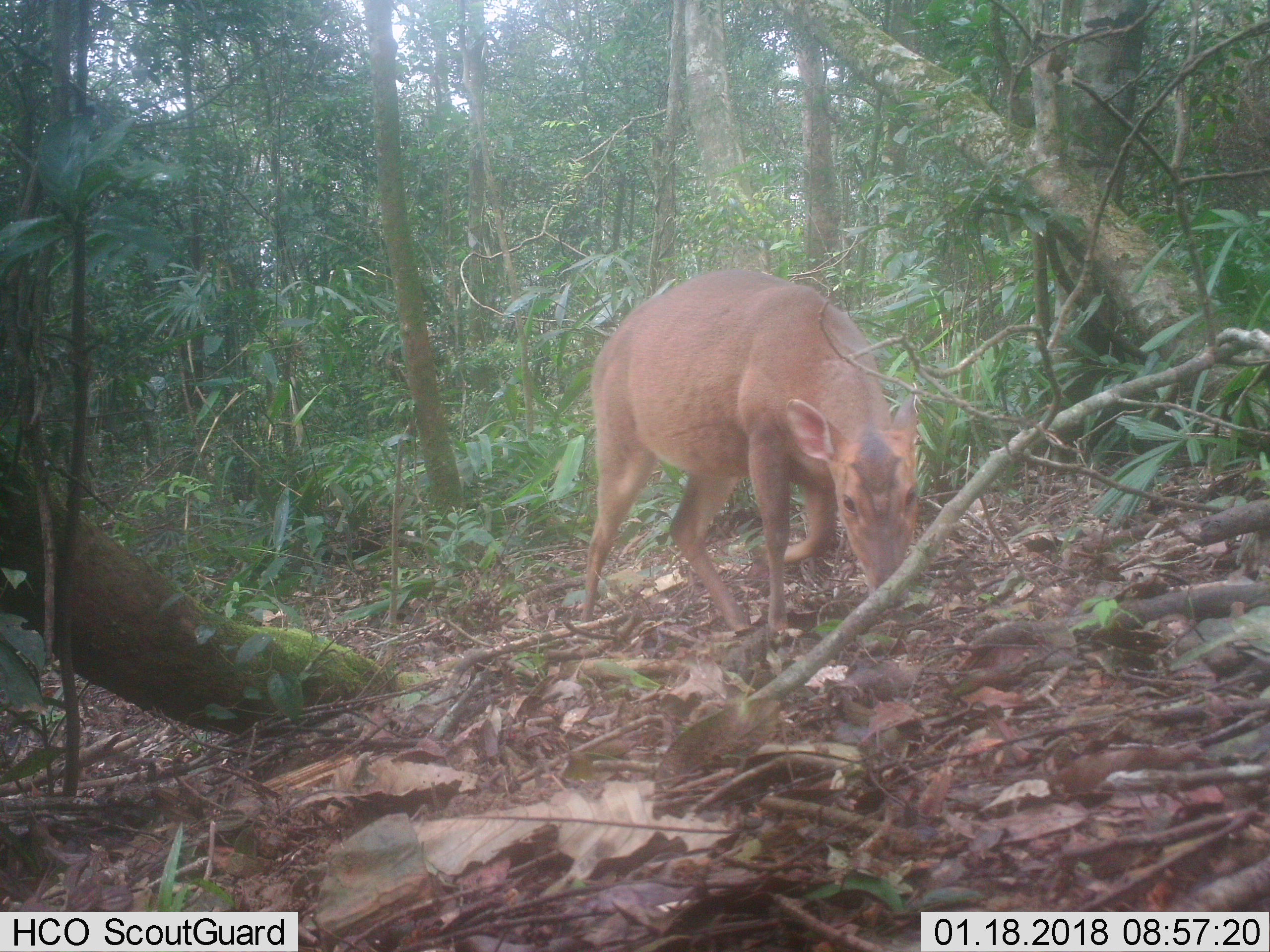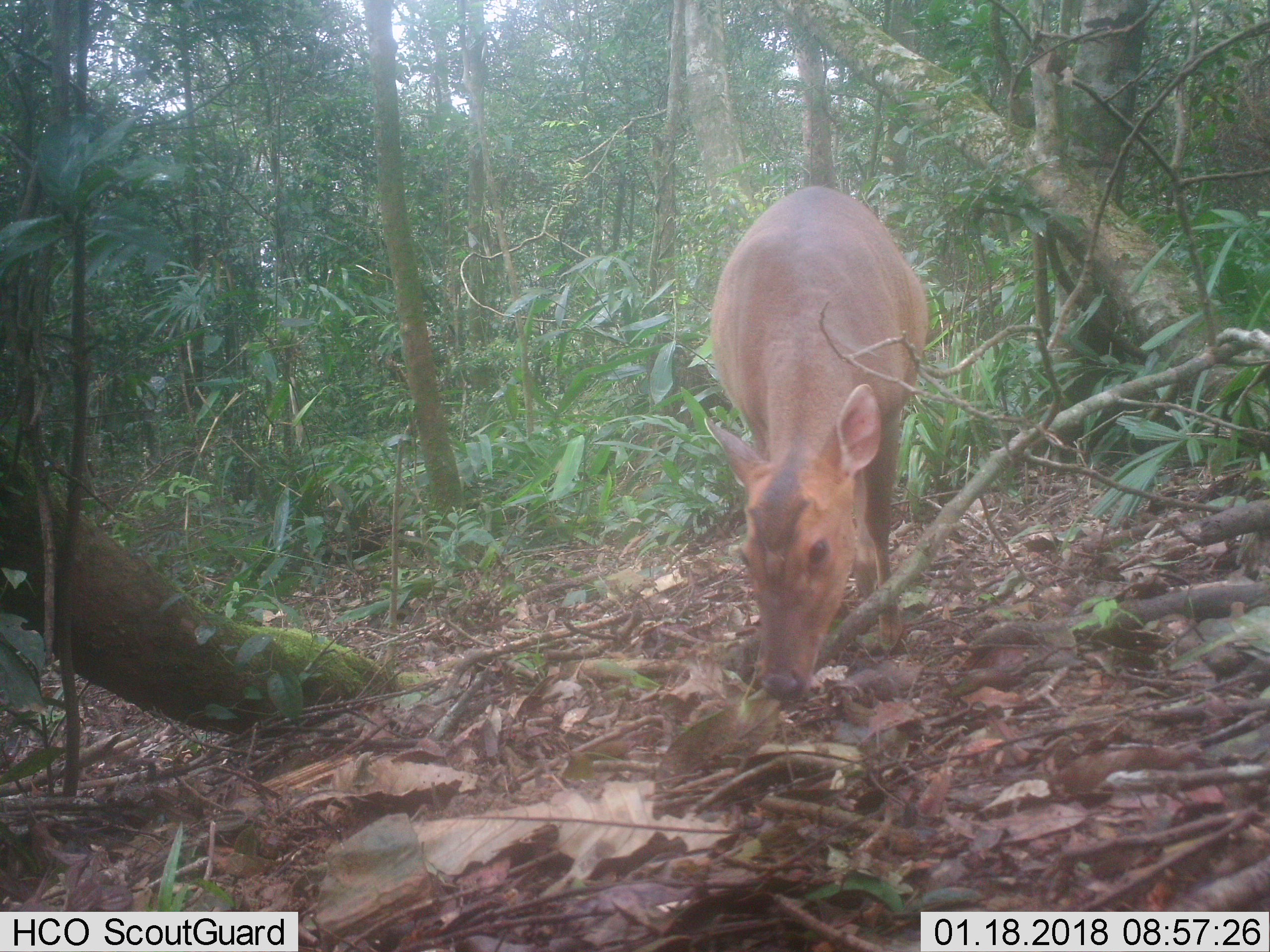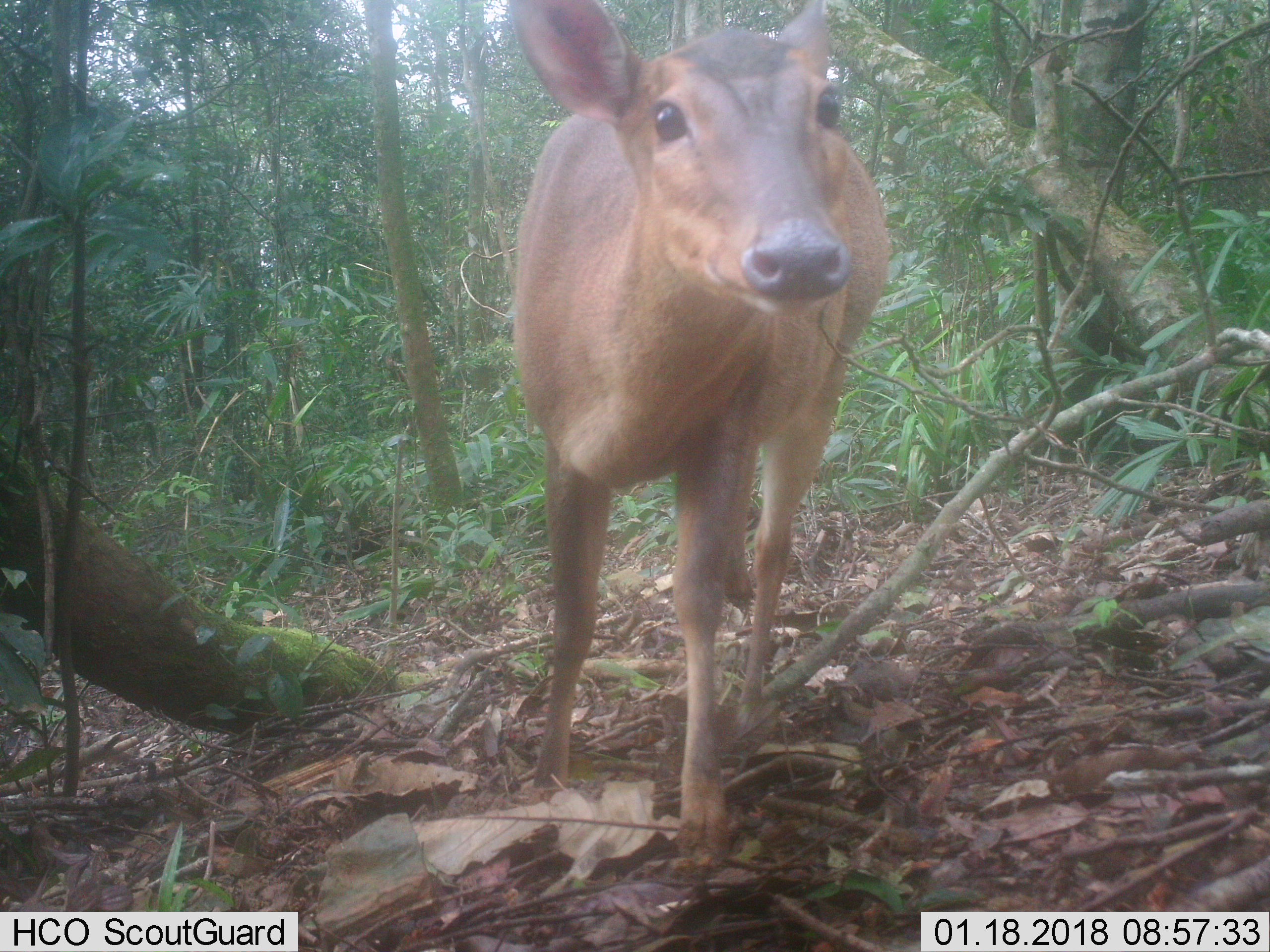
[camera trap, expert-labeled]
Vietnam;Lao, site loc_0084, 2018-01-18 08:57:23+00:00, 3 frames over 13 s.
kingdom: Animalia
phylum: Chordata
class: Mammalia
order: Artiodactyla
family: Cervidae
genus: Muntiacus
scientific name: Muntiacus vuquangensis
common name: large-antlered muntjac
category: large antlered muntjac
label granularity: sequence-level